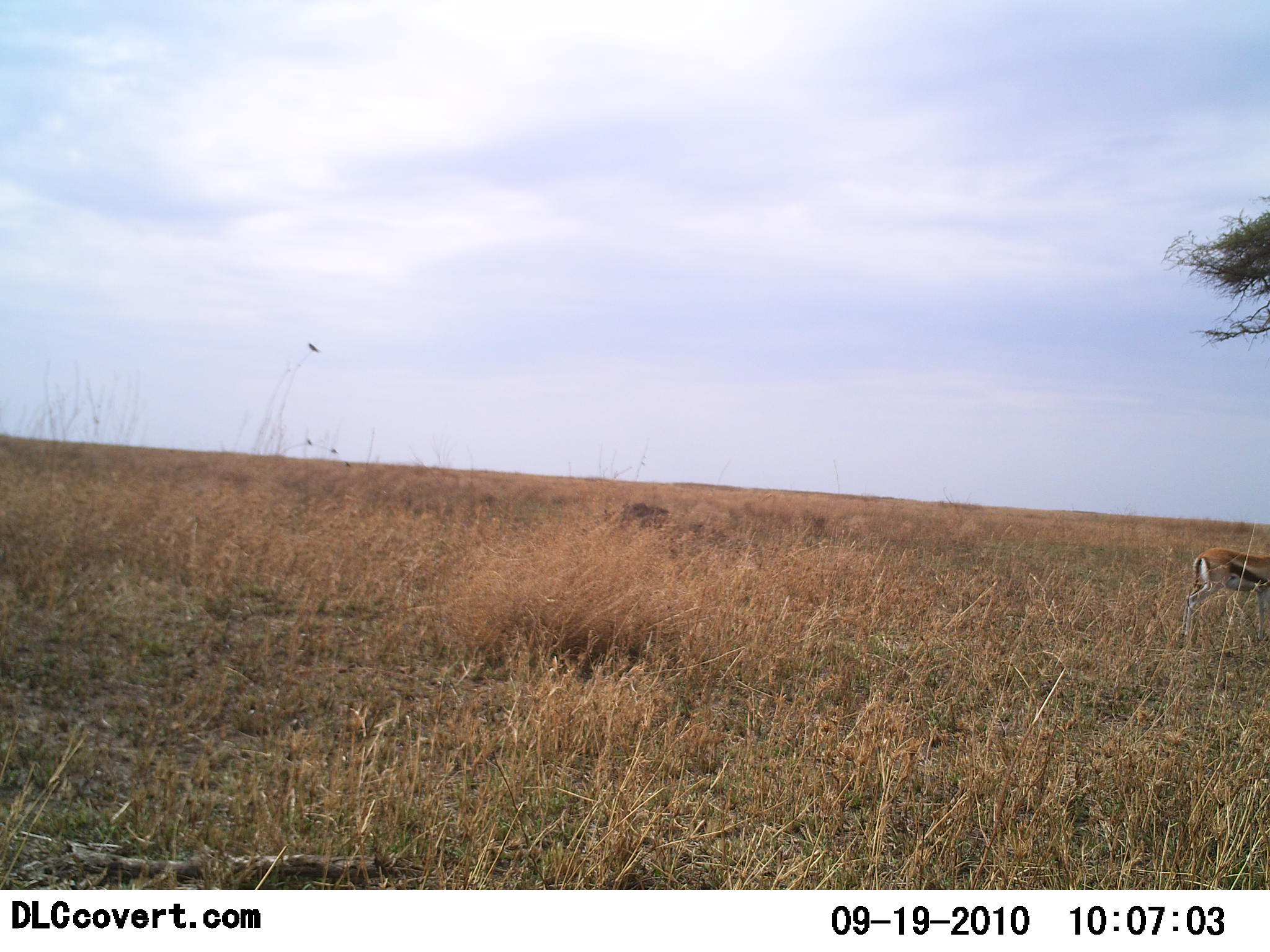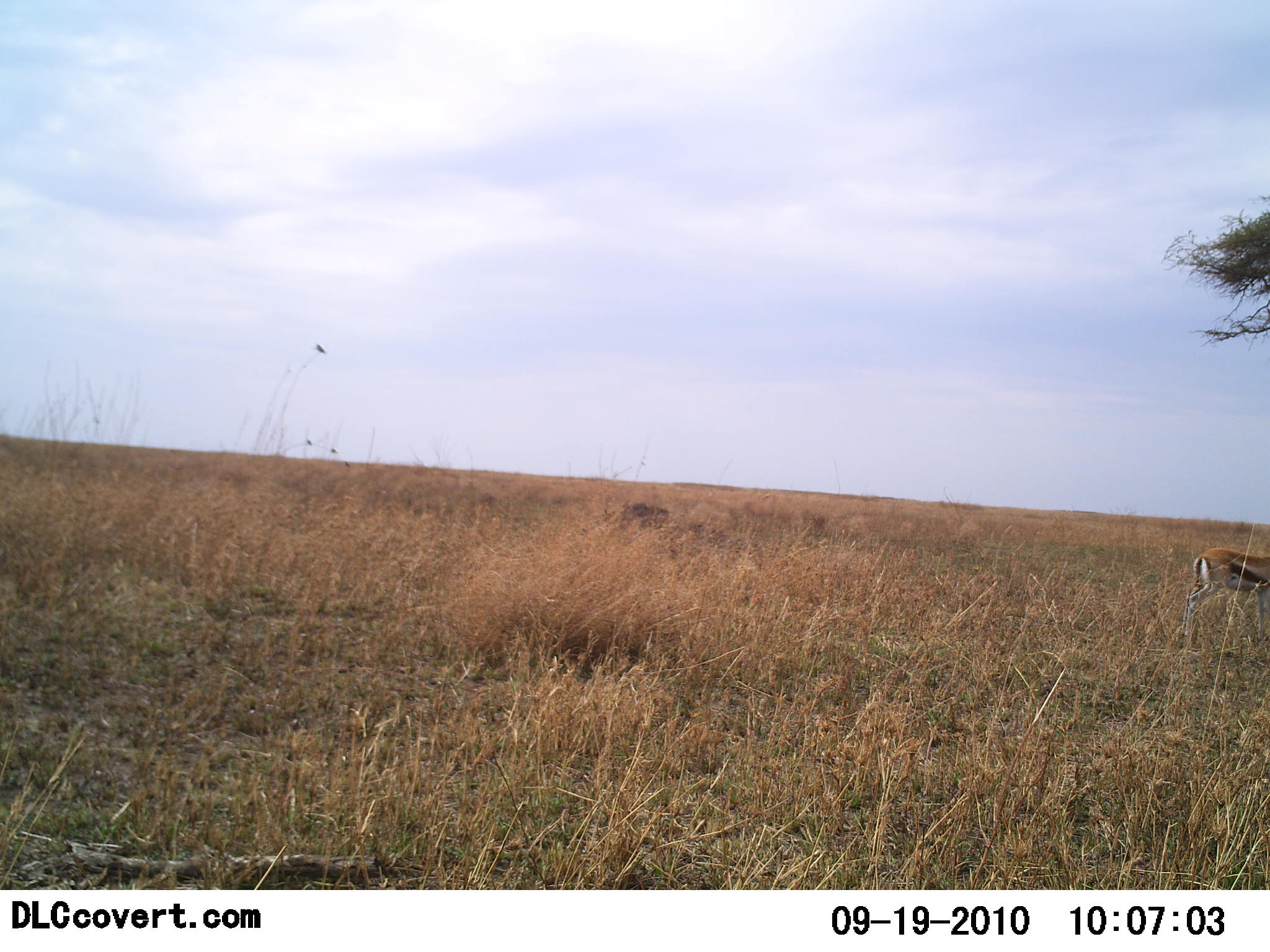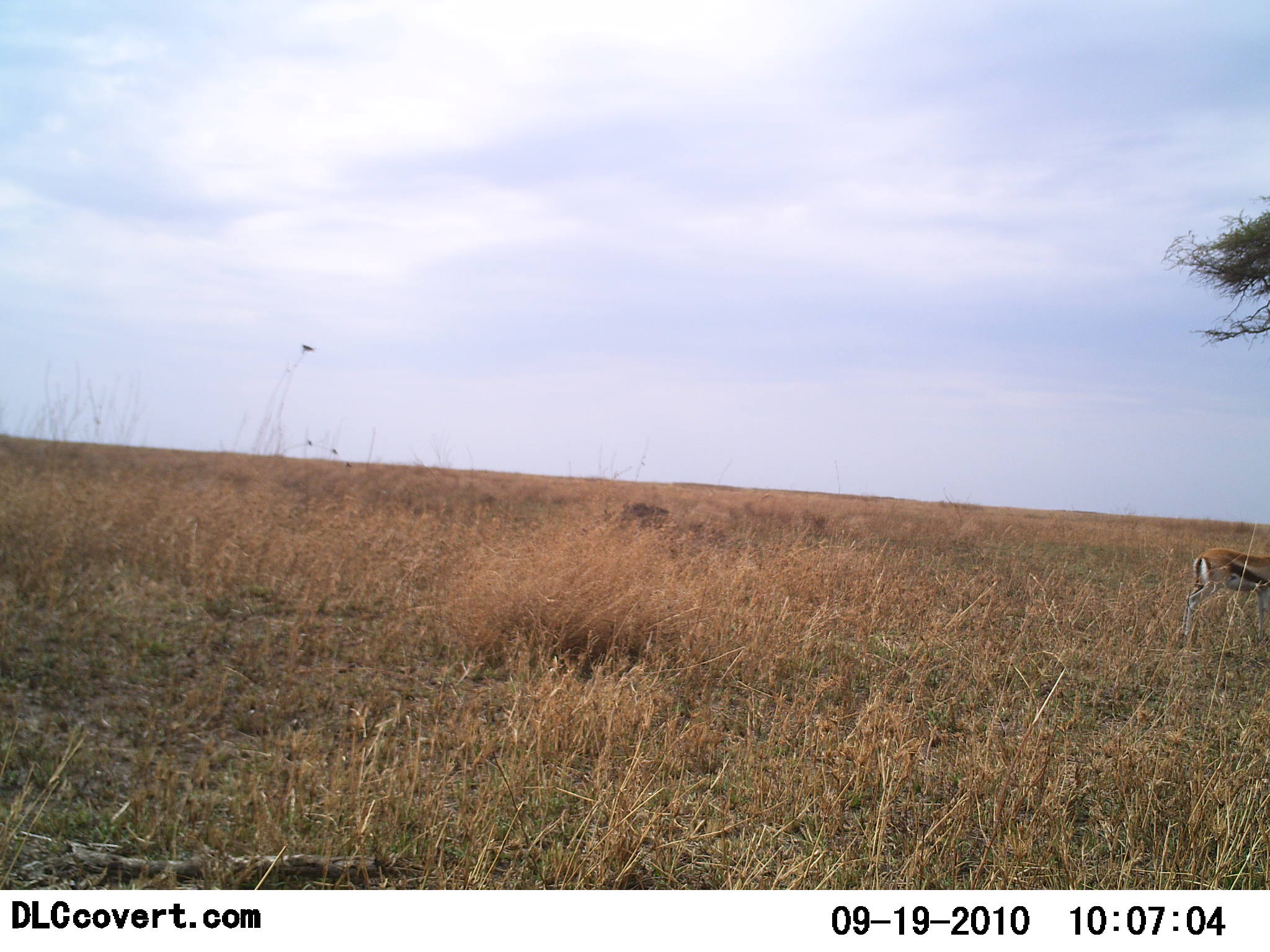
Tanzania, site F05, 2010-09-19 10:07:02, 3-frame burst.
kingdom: Animalia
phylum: Chordata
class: Mammalia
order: Artiodactyla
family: Bovidae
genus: Eudorcas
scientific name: Eudorcas thomsonii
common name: thomson's gazelle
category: gazellethomsons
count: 1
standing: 81%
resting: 5%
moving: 5%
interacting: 0%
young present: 0%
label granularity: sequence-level